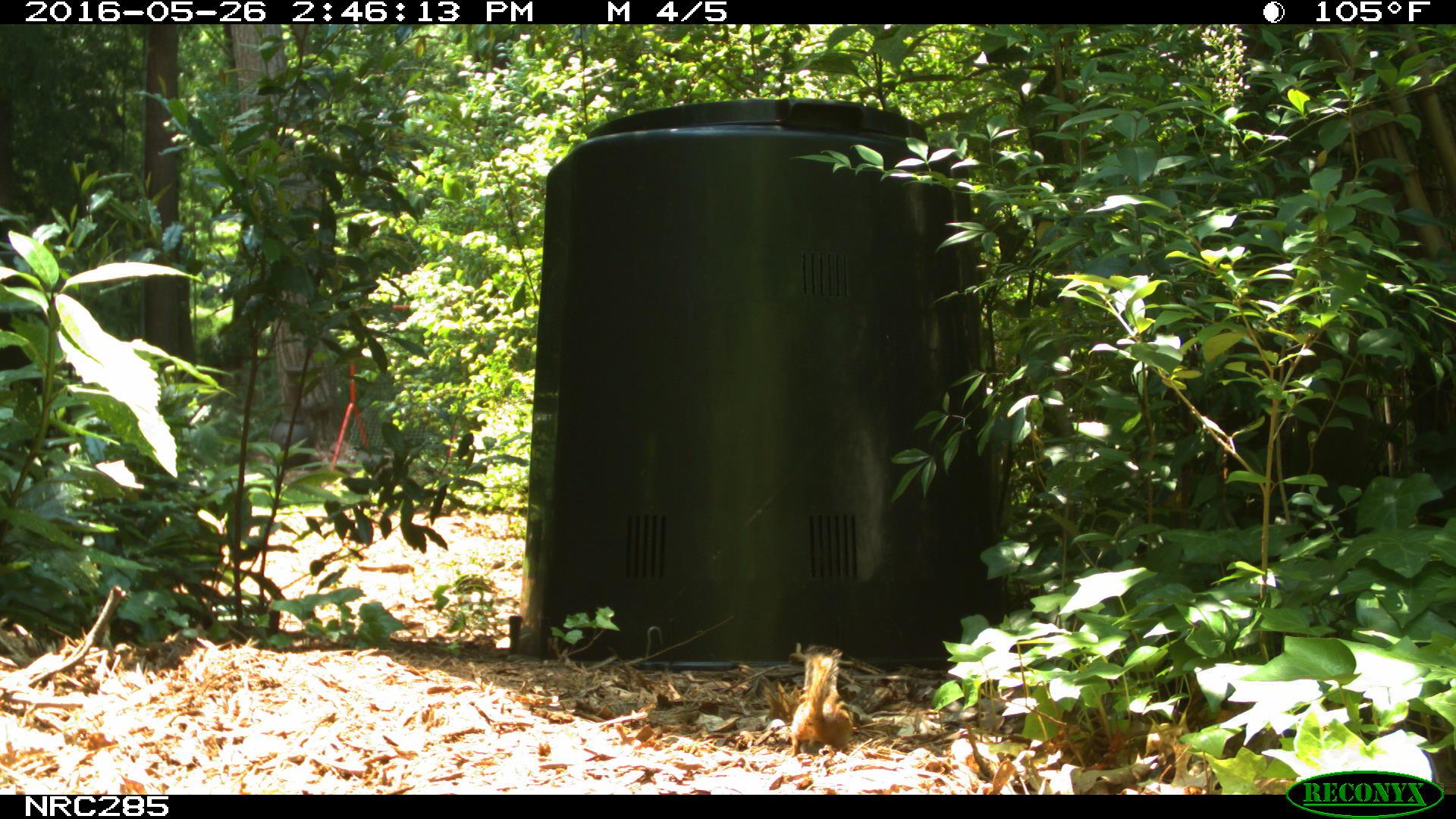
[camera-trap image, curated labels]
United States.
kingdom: Animalia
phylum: Chordata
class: Mammalia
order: Rodentia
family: Sciuridae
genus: Tamias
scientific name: Tamias striatus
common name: eastern chipmunk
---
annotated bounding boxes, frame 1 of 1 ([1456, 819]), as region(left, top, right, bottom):
Eastern Chipmunk: region(781, 643, 873, 761)